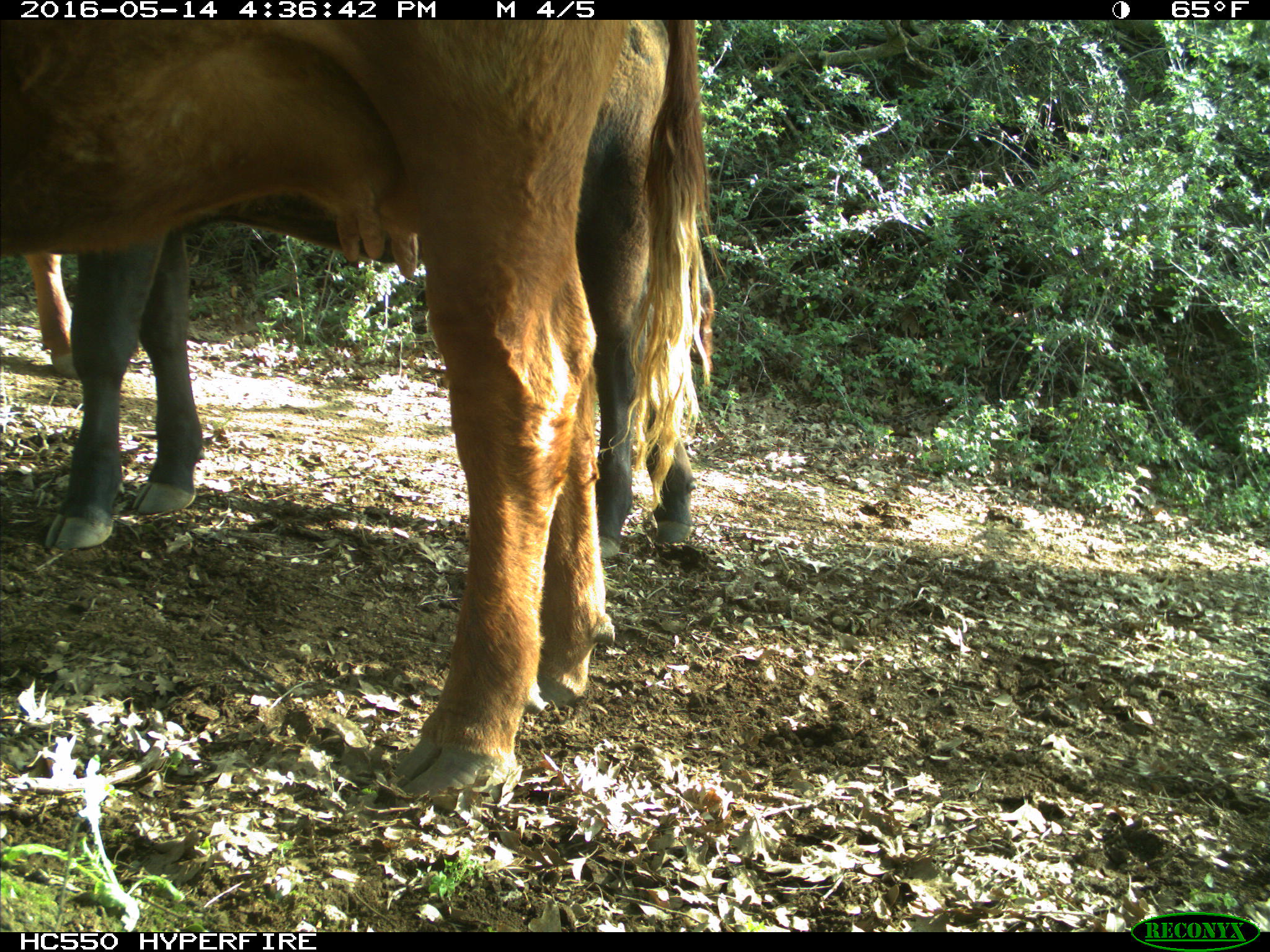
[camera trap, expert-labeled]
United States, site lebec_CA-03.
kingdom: Animalia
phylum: Chordata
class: Mammalia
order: Artiodactyla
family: Bovidae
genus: Bos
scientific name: Bos taurus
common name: domestic cow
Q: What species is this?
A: Bos taurus (domestic cow).